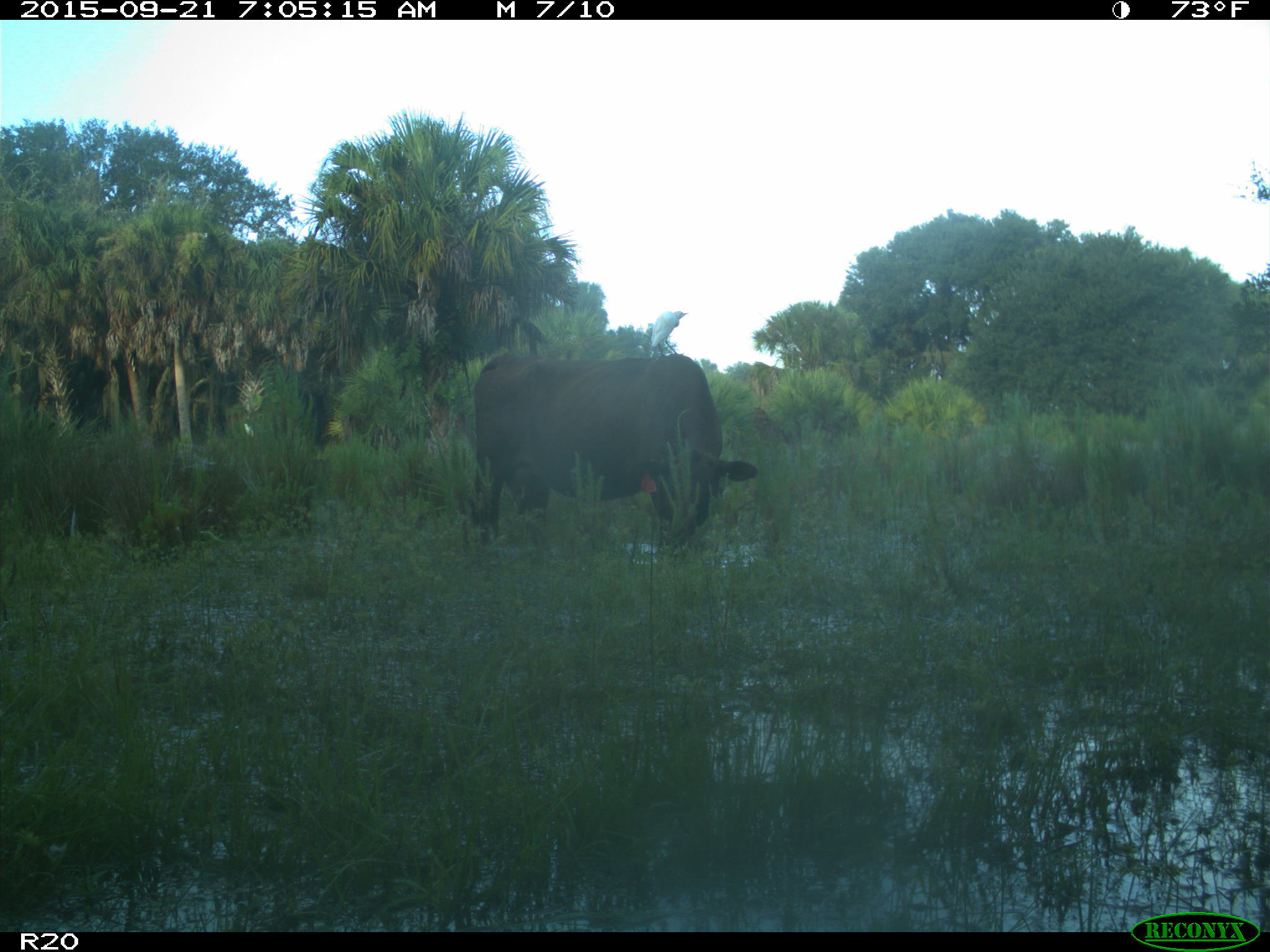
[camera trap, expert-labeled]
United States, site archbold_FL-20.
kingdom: Animalia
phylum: Chordata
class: Mammalia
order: Artiodactyla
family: Bovidae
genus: Bos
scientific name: Bos taurus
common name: domestic cow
Bos taurus (domestic cow).